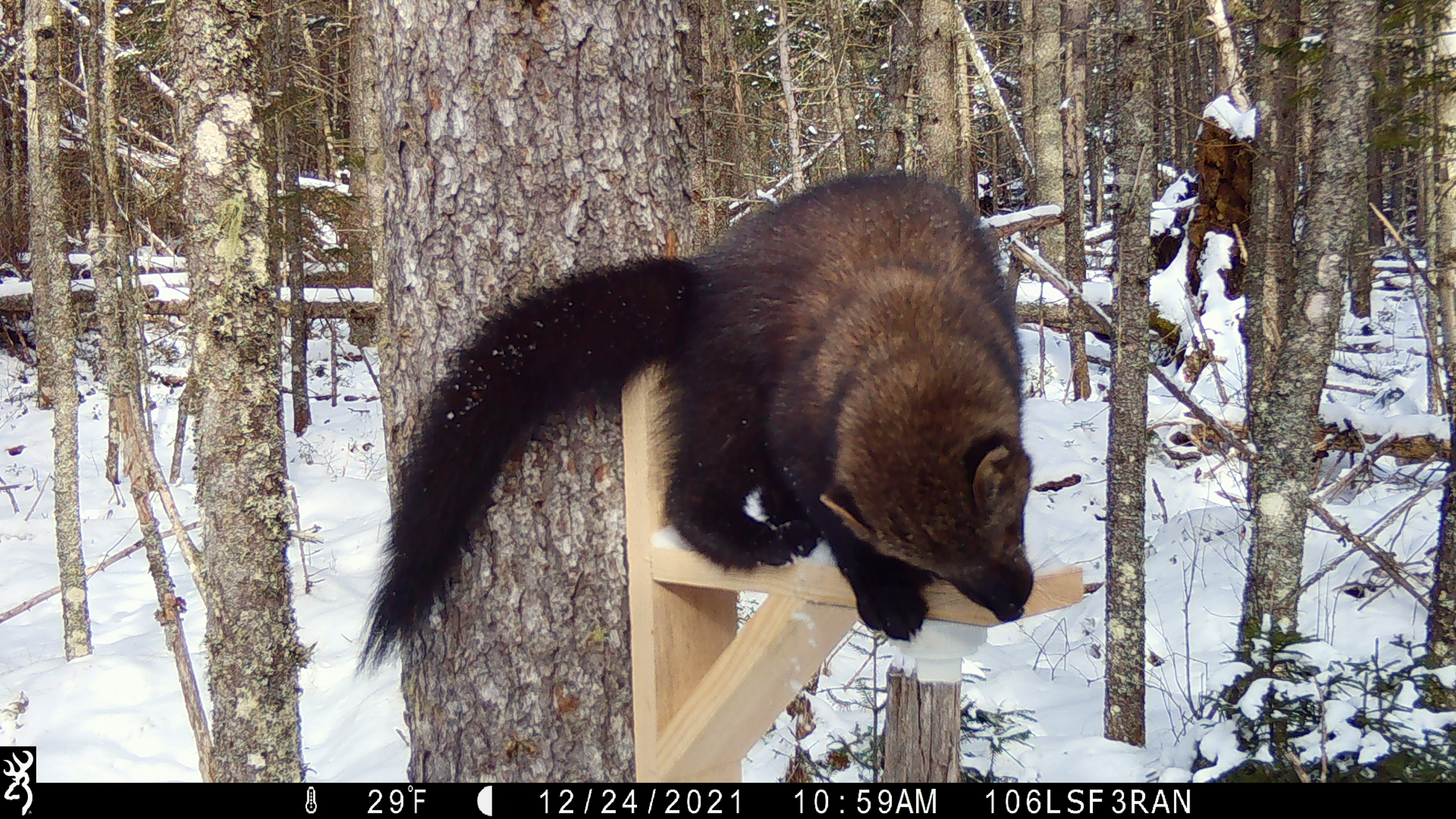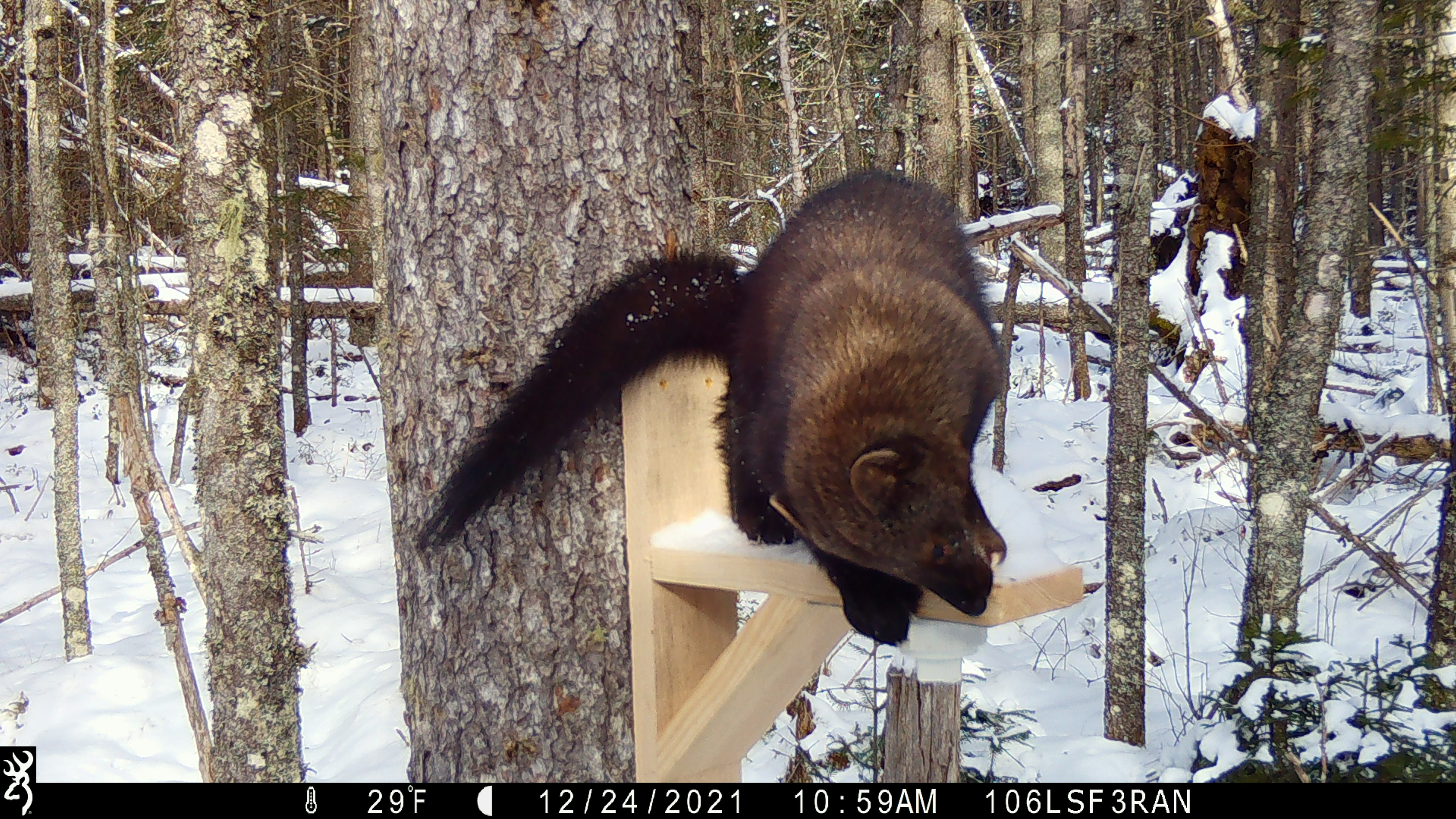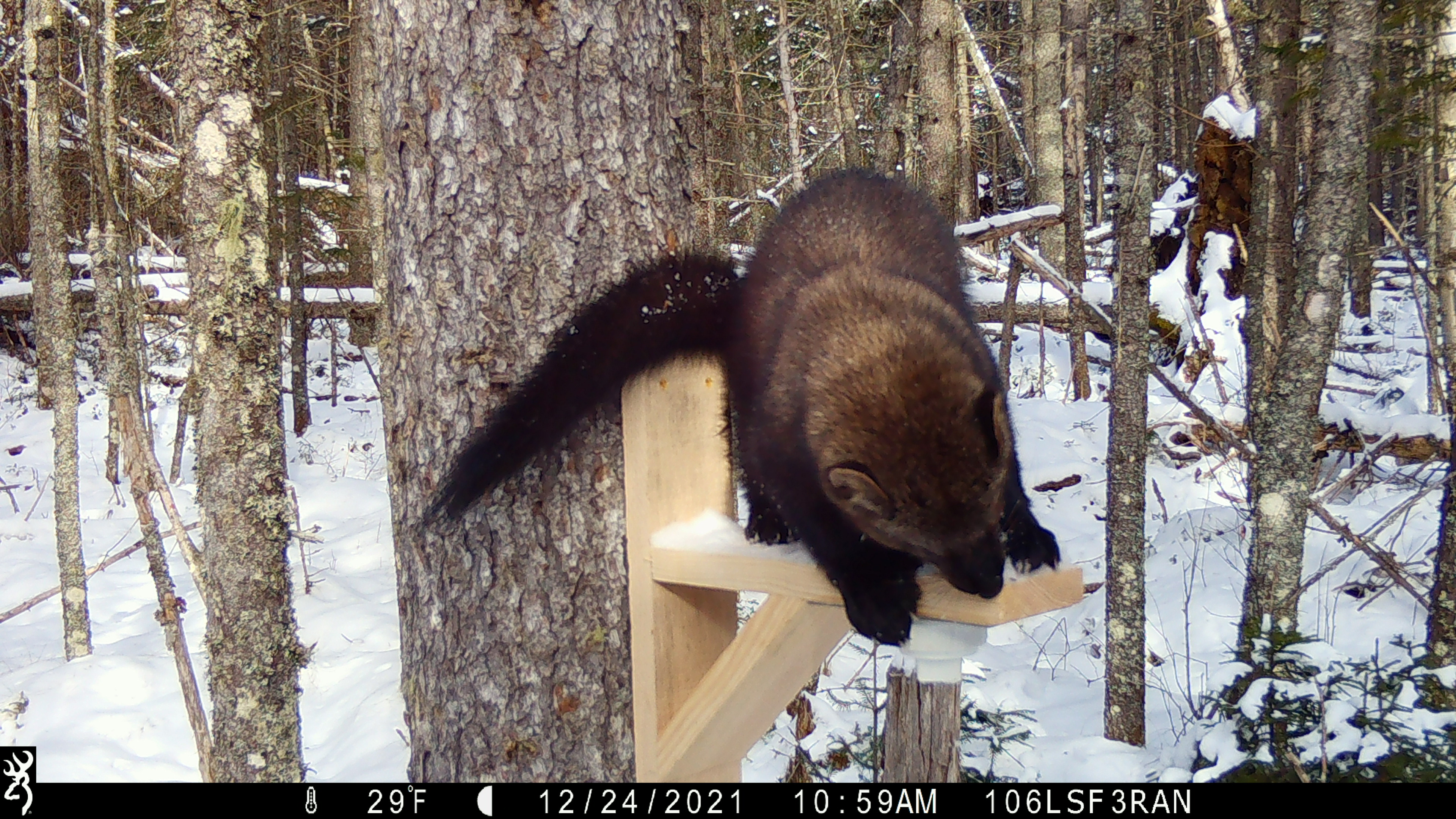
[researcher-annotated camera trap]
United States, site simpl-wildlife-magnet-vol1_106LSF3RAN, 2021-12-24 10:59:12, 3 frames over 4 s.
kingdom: Animalia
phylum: Chordata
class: Mammalia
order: Carnivora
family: Mustelidae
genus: Pekania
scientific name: Pekania pennanti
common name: fisher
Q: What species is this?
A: Fisher (Pekania pennanti).